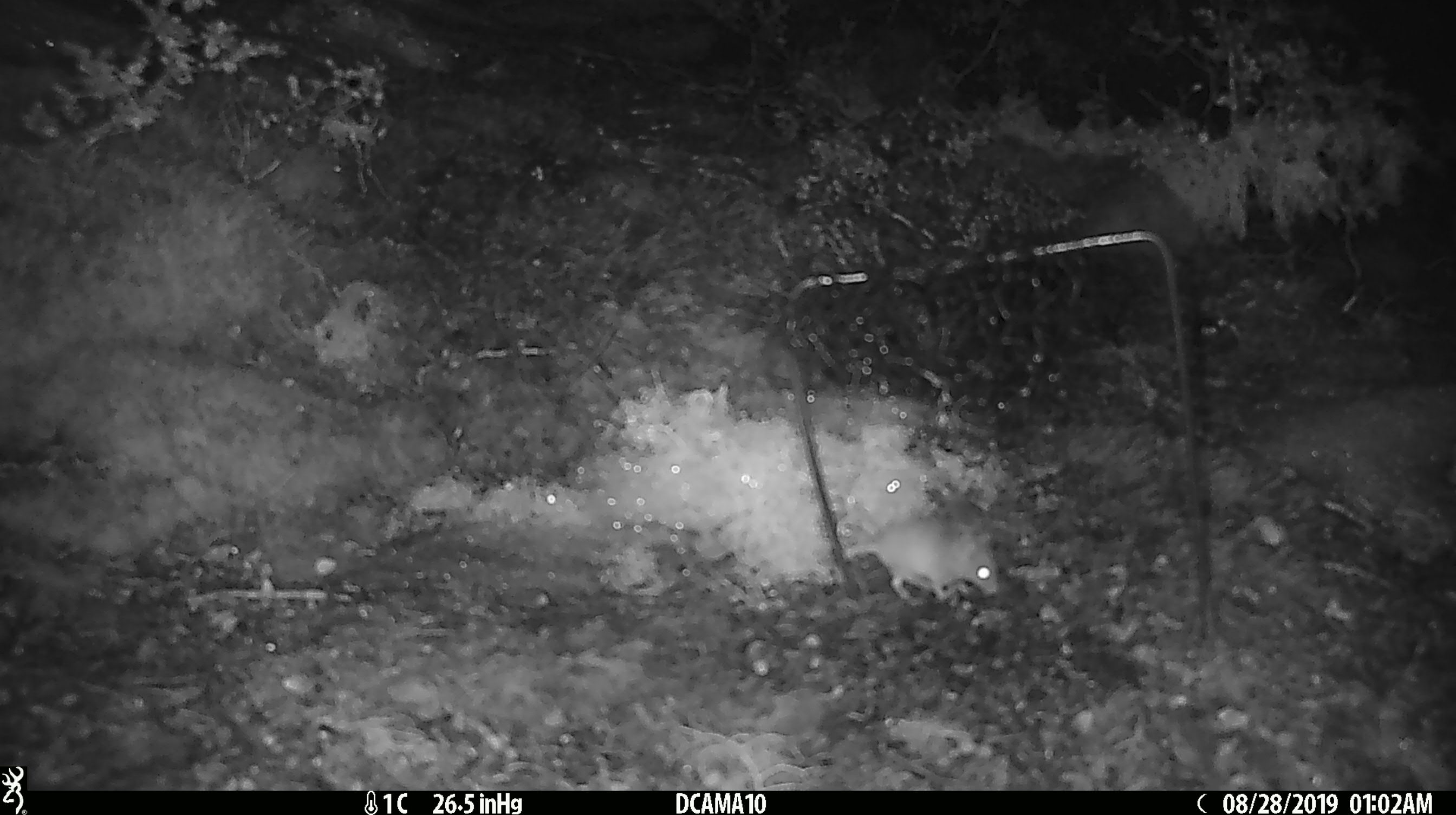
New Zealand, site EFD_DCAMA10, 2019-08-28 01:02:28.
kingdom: Animalia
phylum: Chordata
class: Mammalia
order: Rodentia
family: Muridae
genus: Mus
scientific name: Mus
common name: mouse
Mouse (Mus).